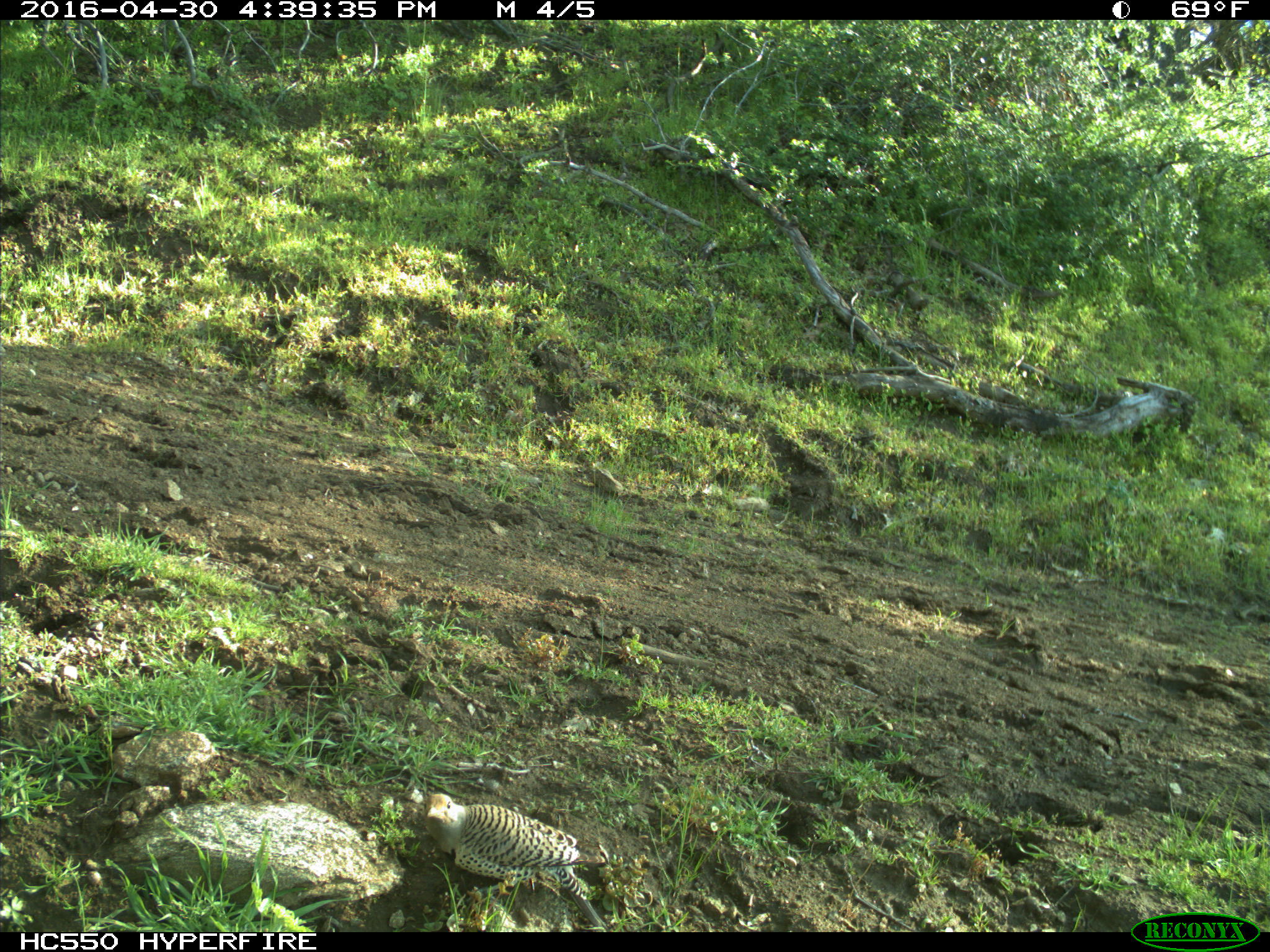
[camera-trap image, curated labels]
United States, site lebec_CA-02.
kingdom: Animalia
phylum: Chordata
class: Aves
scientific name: Aves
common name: birds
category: unidentified bird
Unidentified bird (birds) (Aves).